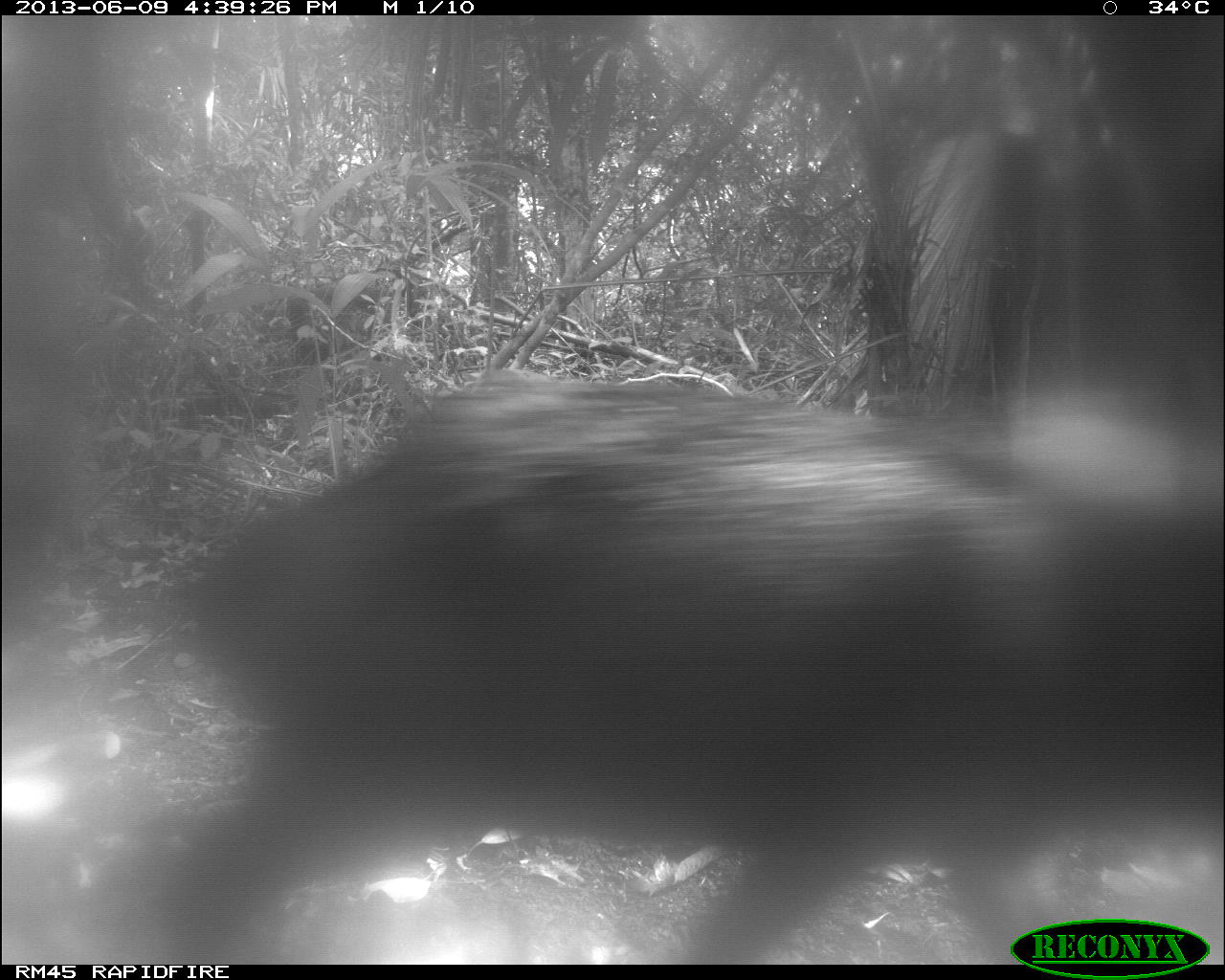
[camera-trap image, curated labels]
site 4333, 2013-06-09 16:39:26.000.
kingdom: Animalia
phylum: Chordata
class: Mammalia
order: Artiodactyla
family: Tayassuidae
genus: Tayassu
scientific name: Tayassu pecari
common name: white-lipped peccary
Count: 1.